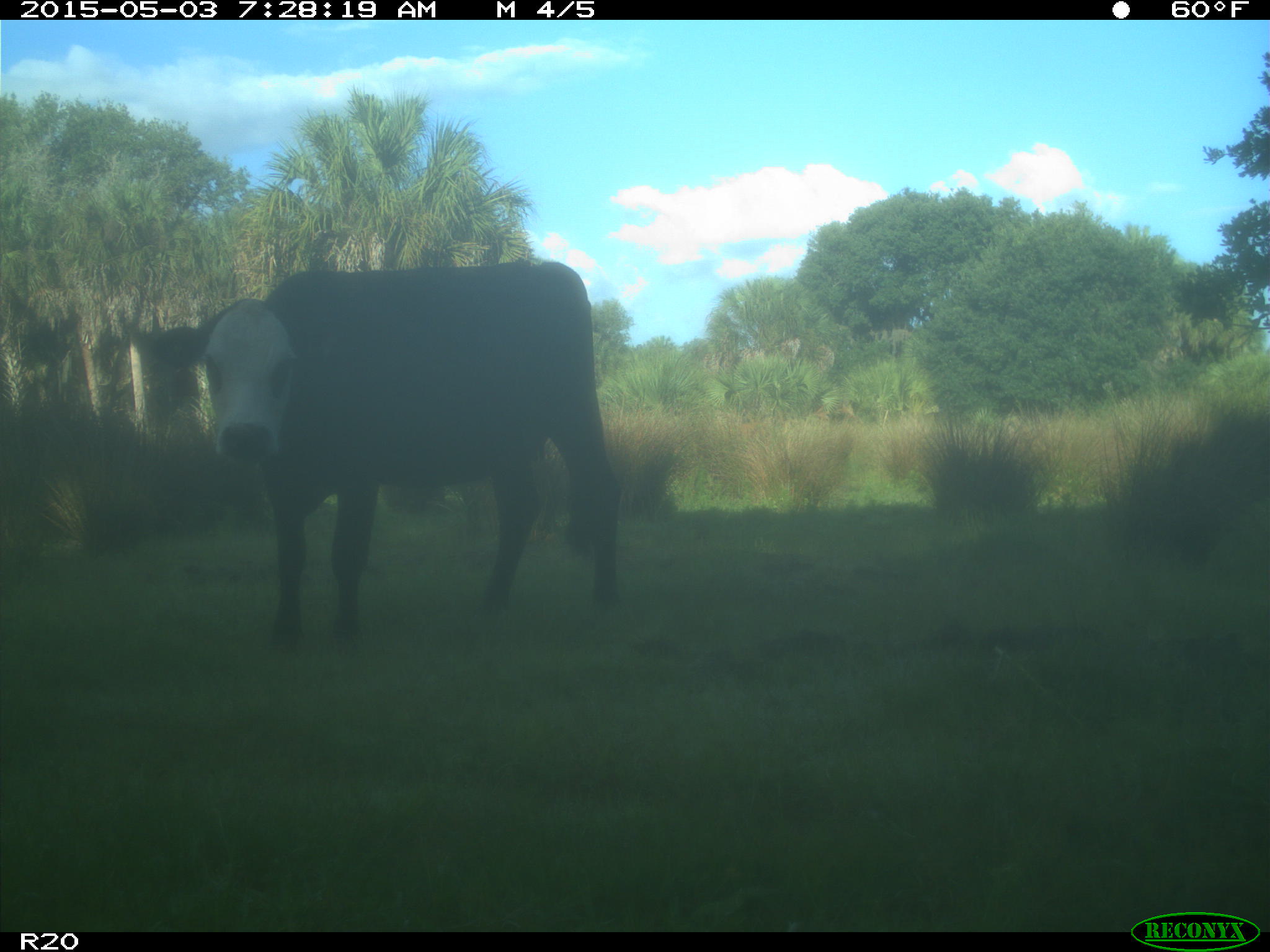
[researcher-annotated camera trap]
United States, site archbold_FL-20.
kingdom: Animalia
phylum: Chordata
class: Mammalia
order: Artiodactyla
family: Bovidae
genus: Bos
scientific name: Bos taurus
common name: domestic cow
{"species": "Bos taurus (domestic cow)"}